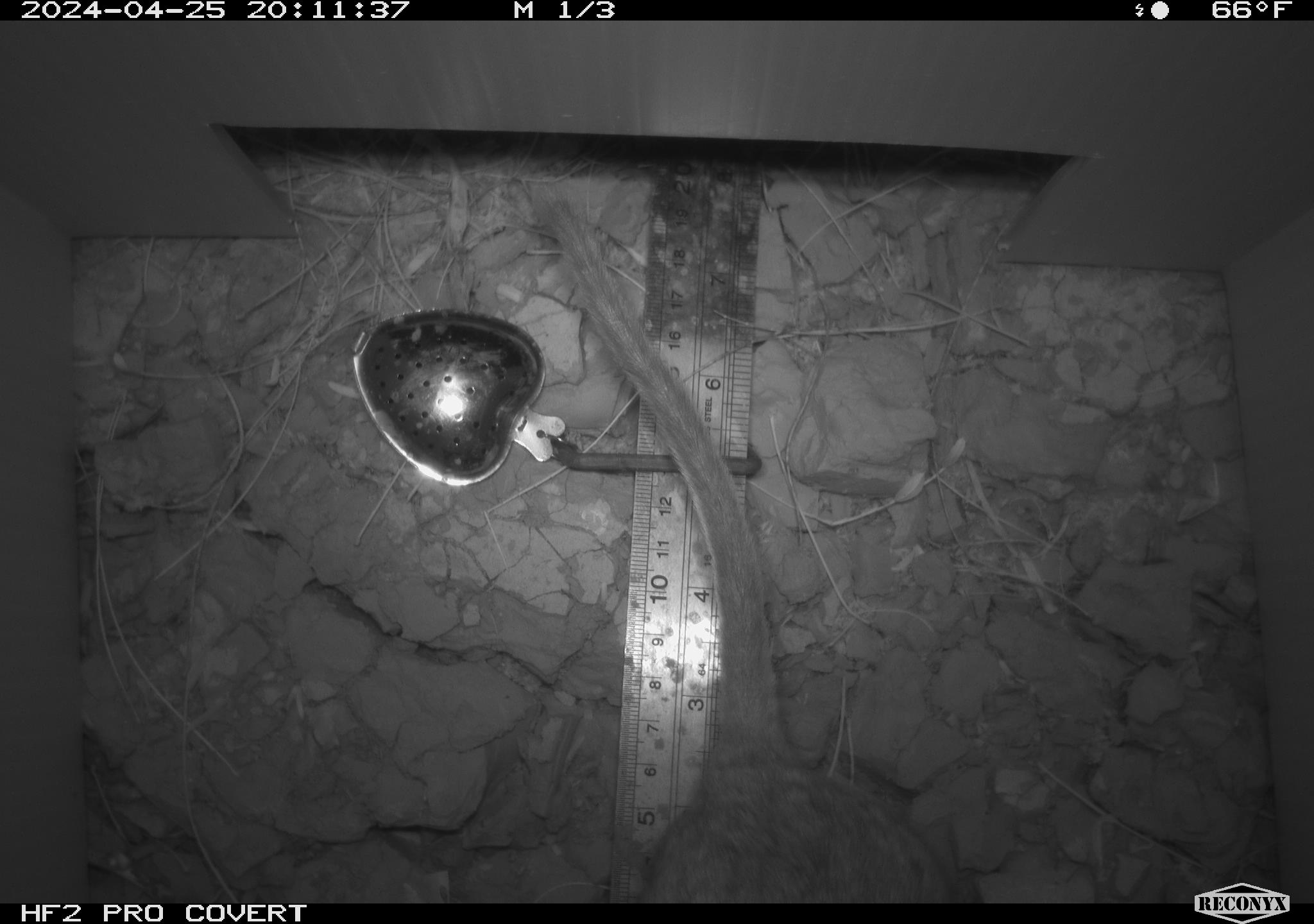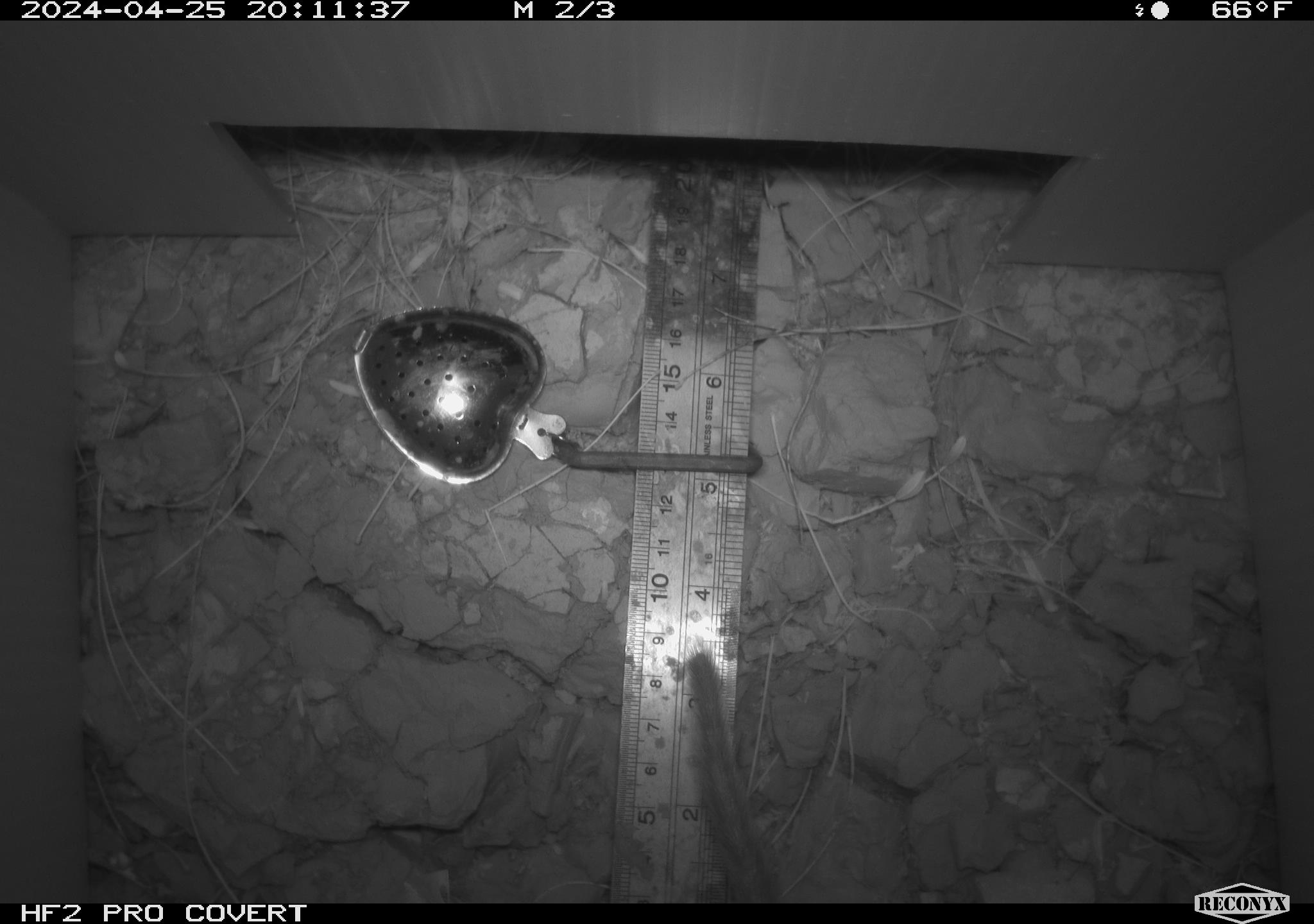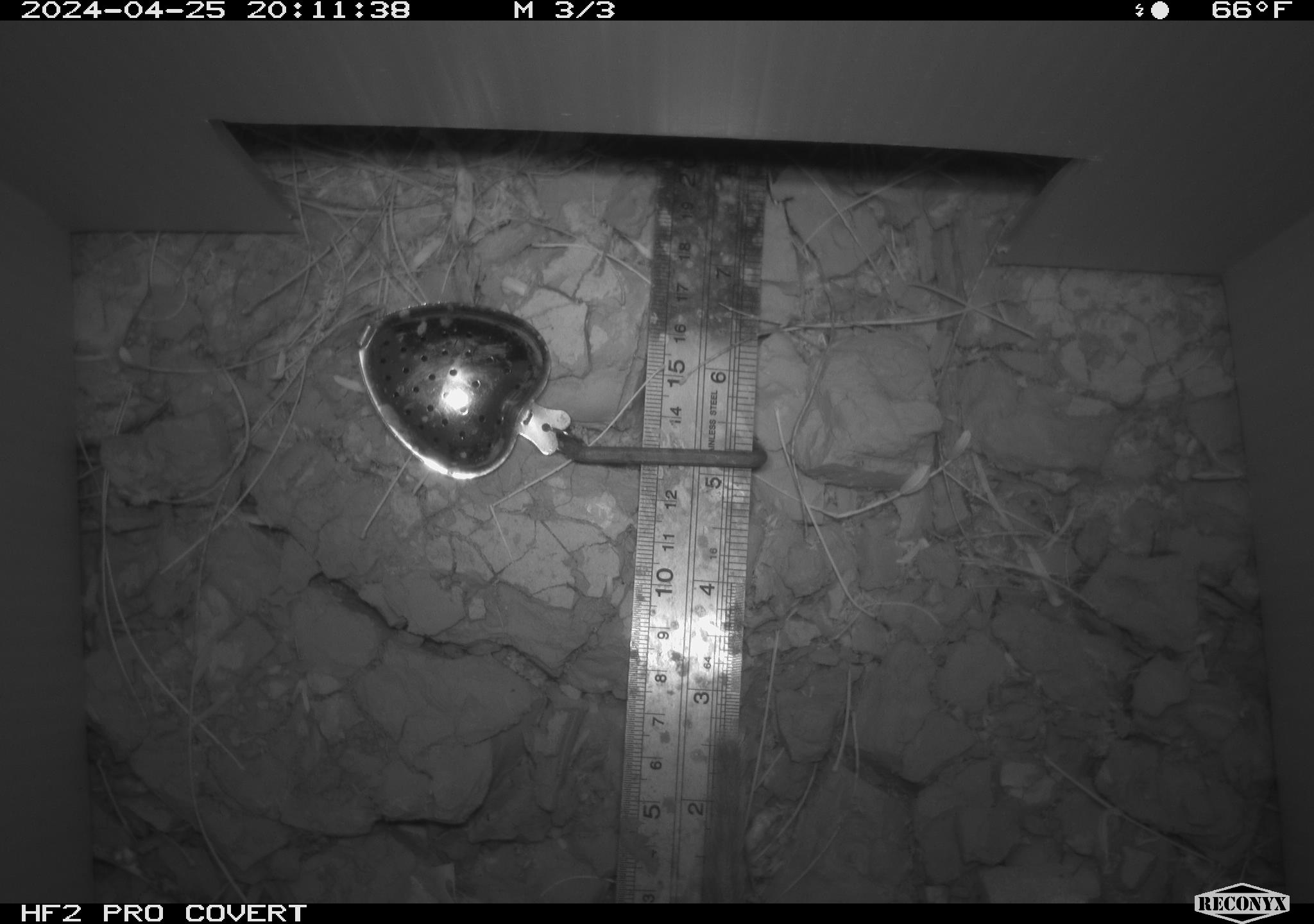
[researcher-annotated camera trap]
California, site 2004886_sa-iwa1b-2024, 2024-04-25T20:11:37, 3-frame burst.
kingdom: Animalia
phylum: Chordata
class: Mammalia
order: Rodentia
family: Cricetidae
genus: Neotoma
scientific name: Neotoma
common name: pack rat or woodrat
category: neotoma species